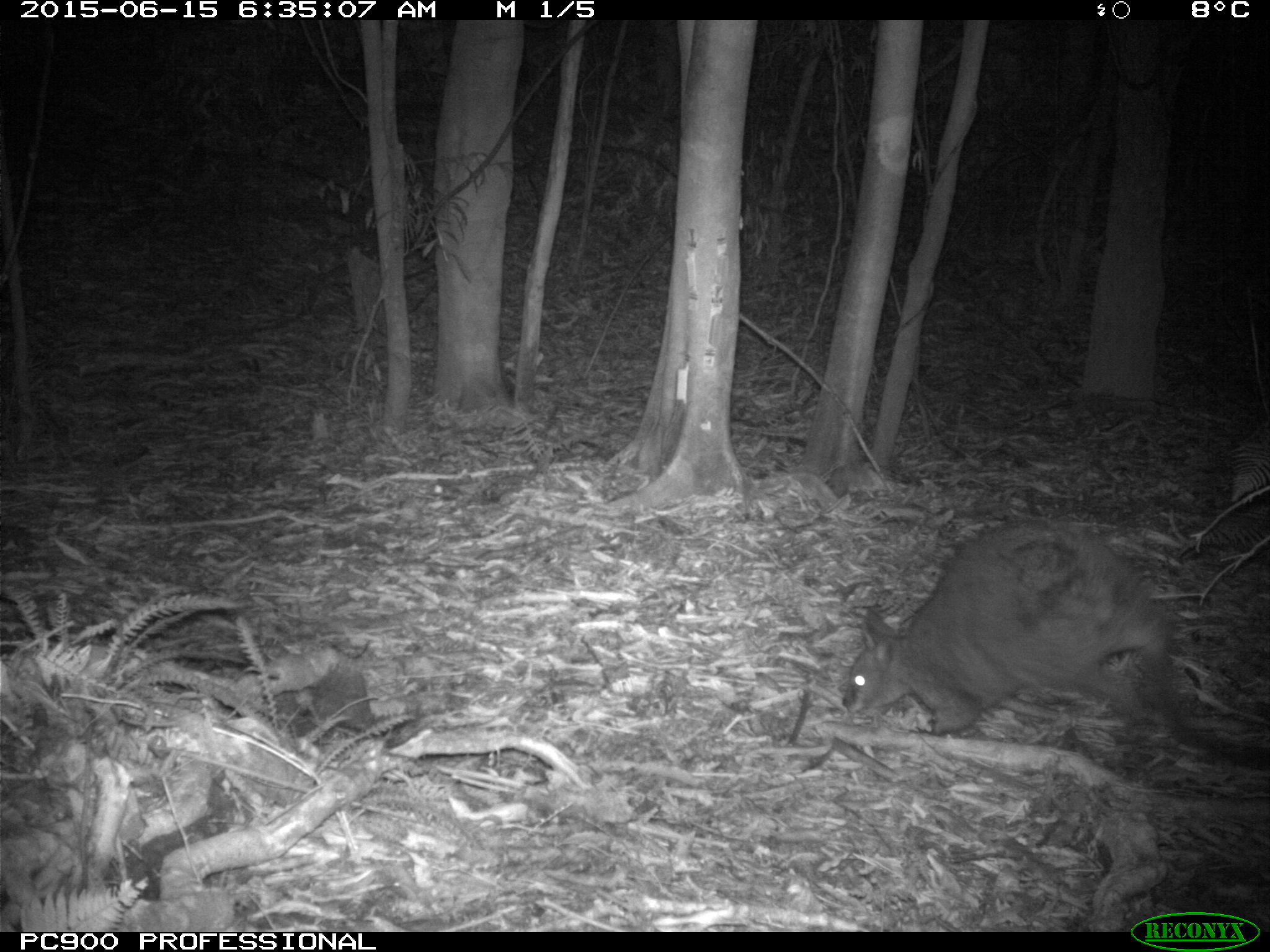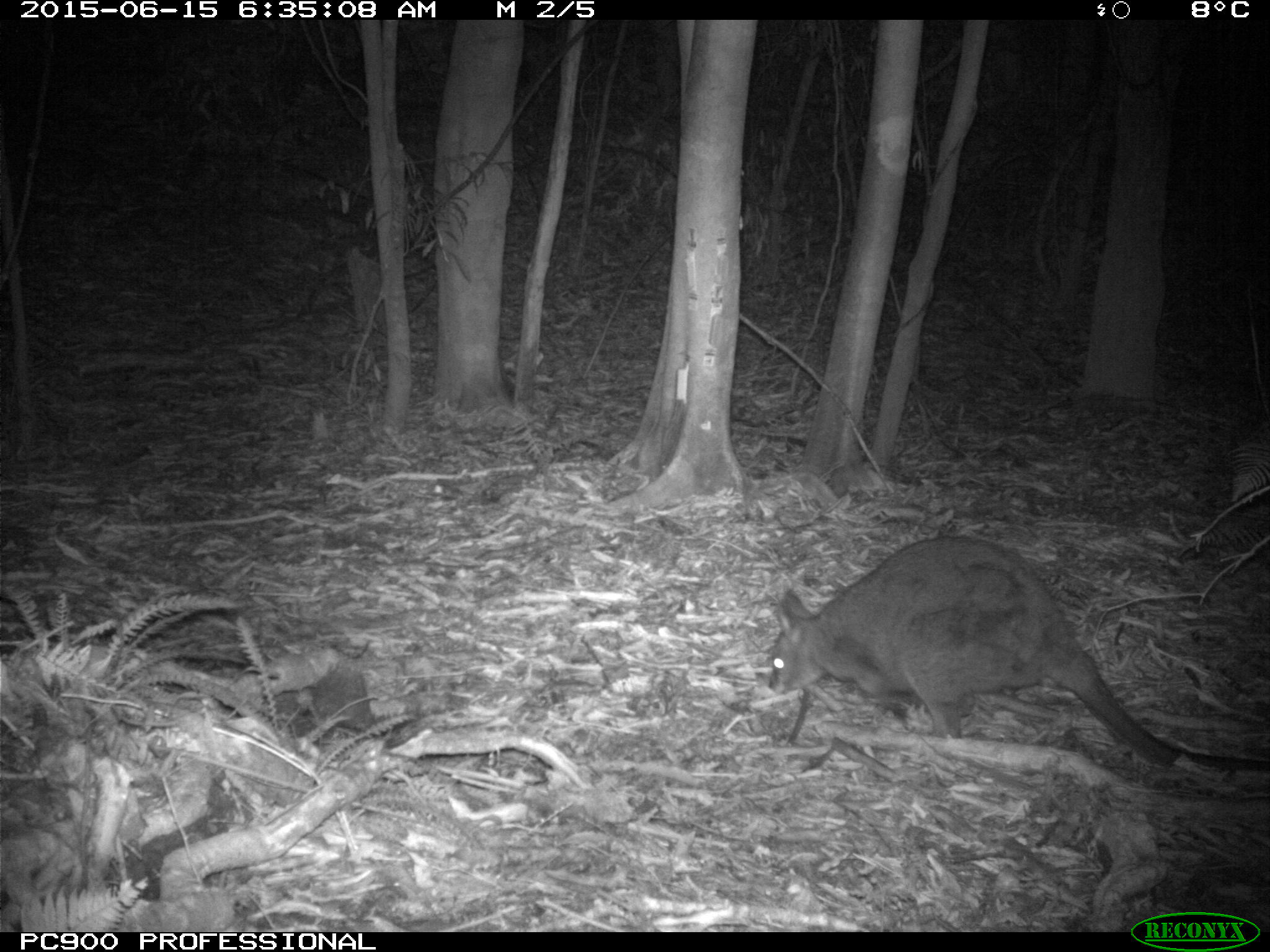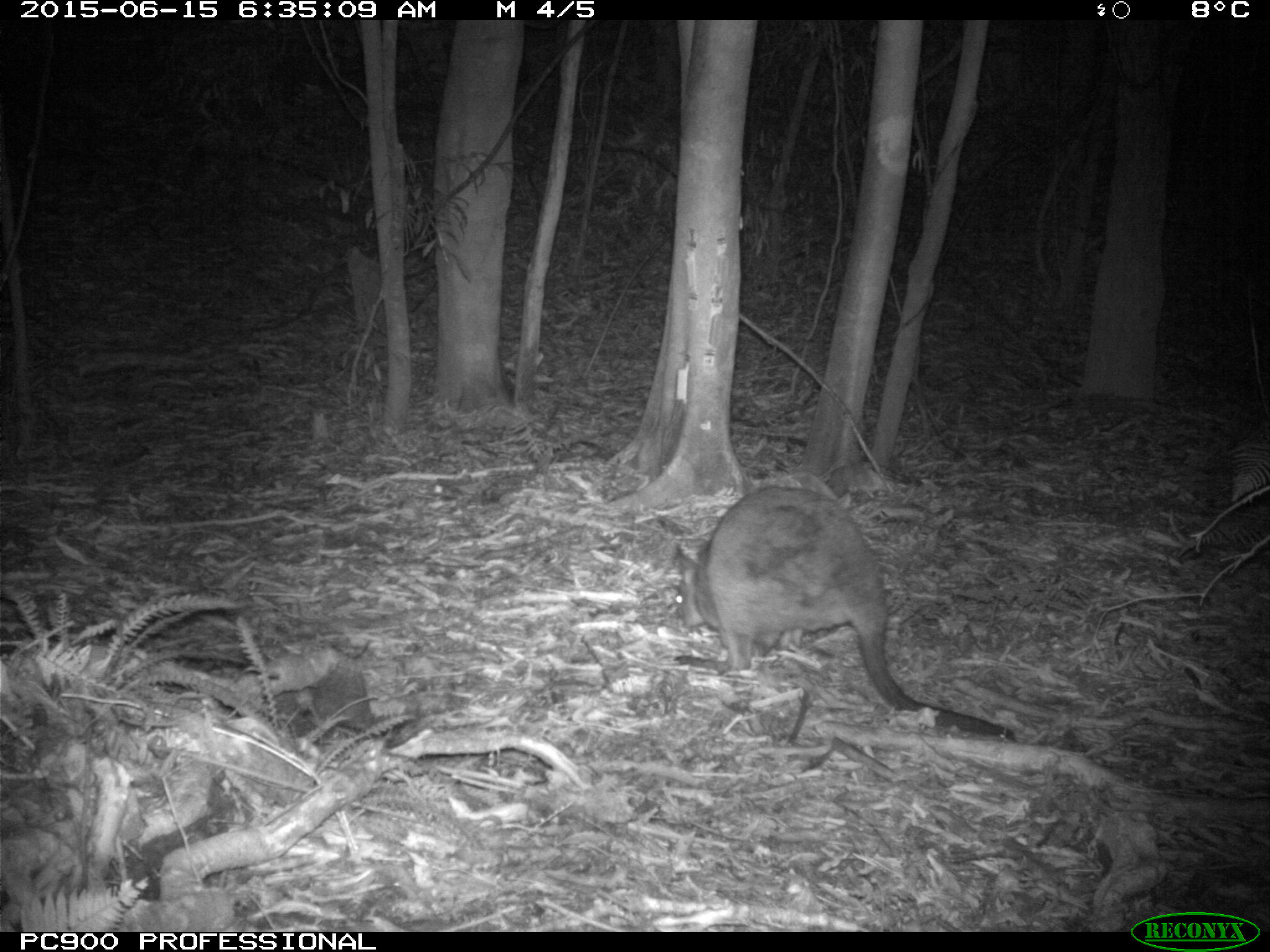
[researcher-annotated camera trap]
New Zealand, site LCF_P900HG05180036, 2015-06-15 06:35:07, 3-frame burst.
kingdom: Animalia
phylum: Chordata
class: Mammalia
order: Diprotodontia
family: Macropodidae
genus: Notamacropus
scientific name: Notamacropus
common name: wallaby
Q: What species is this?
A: Wallaby (Notamacropus).